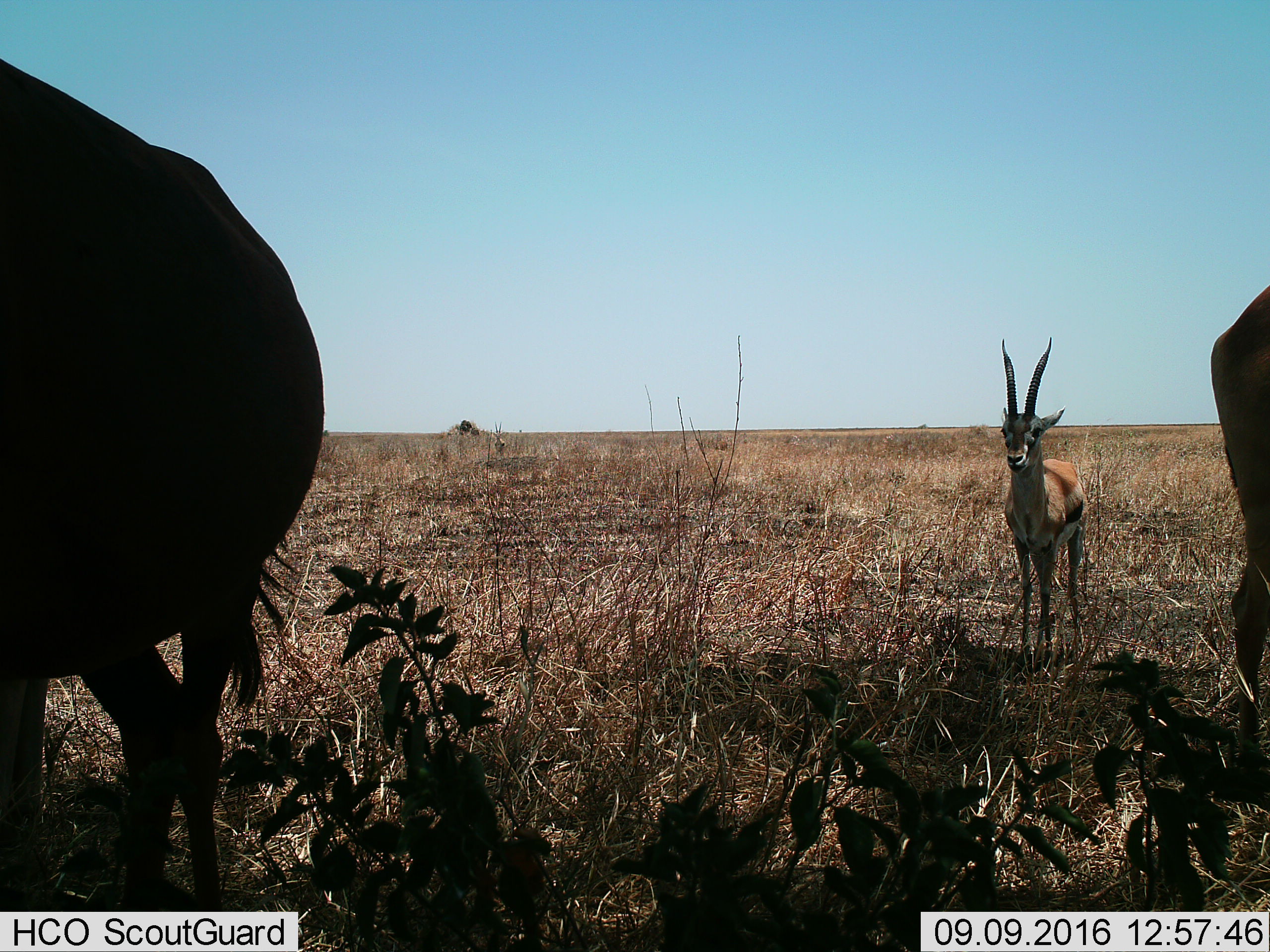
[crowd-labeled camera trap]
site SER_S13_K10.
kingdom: Animalia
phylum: Chordata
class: Mammalia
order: Artiodactyla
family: Bovidae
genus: Eudorcas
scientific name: Eudorcas thomsonii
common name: thomson's gazelle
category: gazellethomsons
Gazellethomsons (thomson's gazelle) (Eudorcas thomsonii), count 2. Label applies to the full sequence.